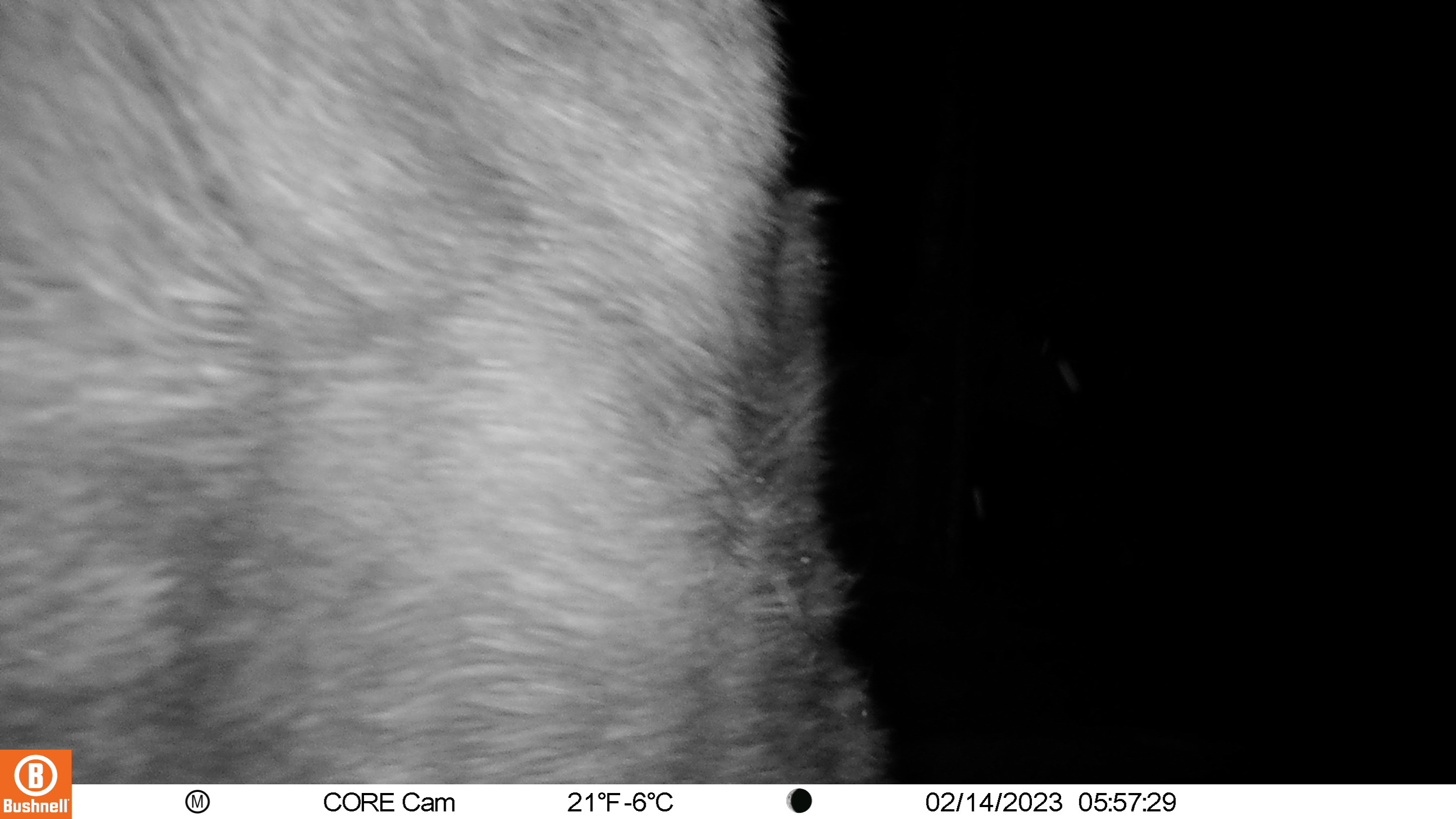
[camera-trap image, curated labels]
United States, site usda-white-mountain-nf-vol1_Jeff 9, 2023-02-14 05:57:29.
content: unidentified animal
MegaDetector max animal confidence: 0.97